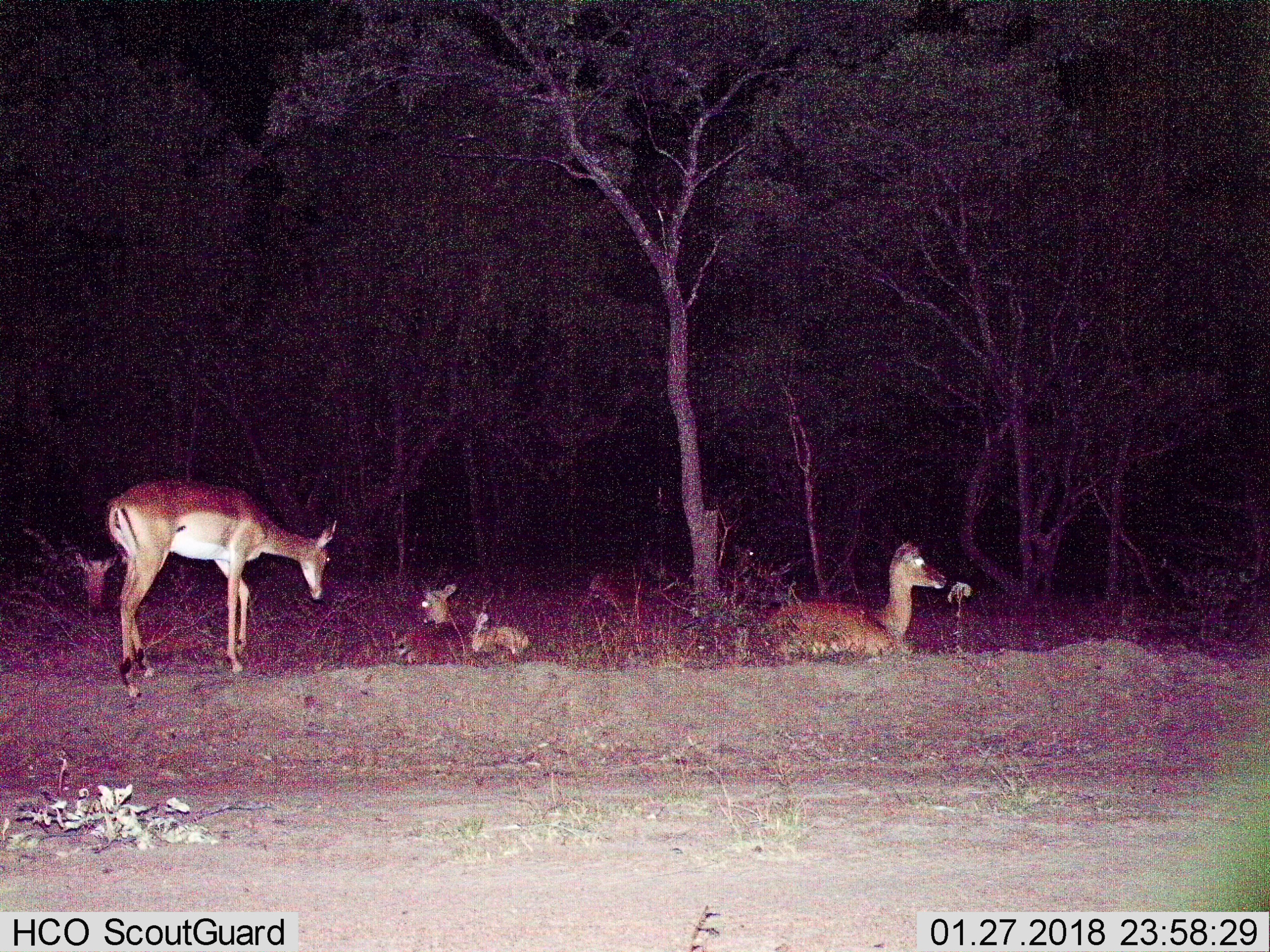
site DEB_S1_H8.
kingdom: Animalia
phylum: Chordata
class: Mammalia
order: Artiodactyla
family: Bovidae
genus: Aepyceros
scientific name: Aepyceros melampus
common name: impala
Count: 6.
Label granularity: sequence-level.